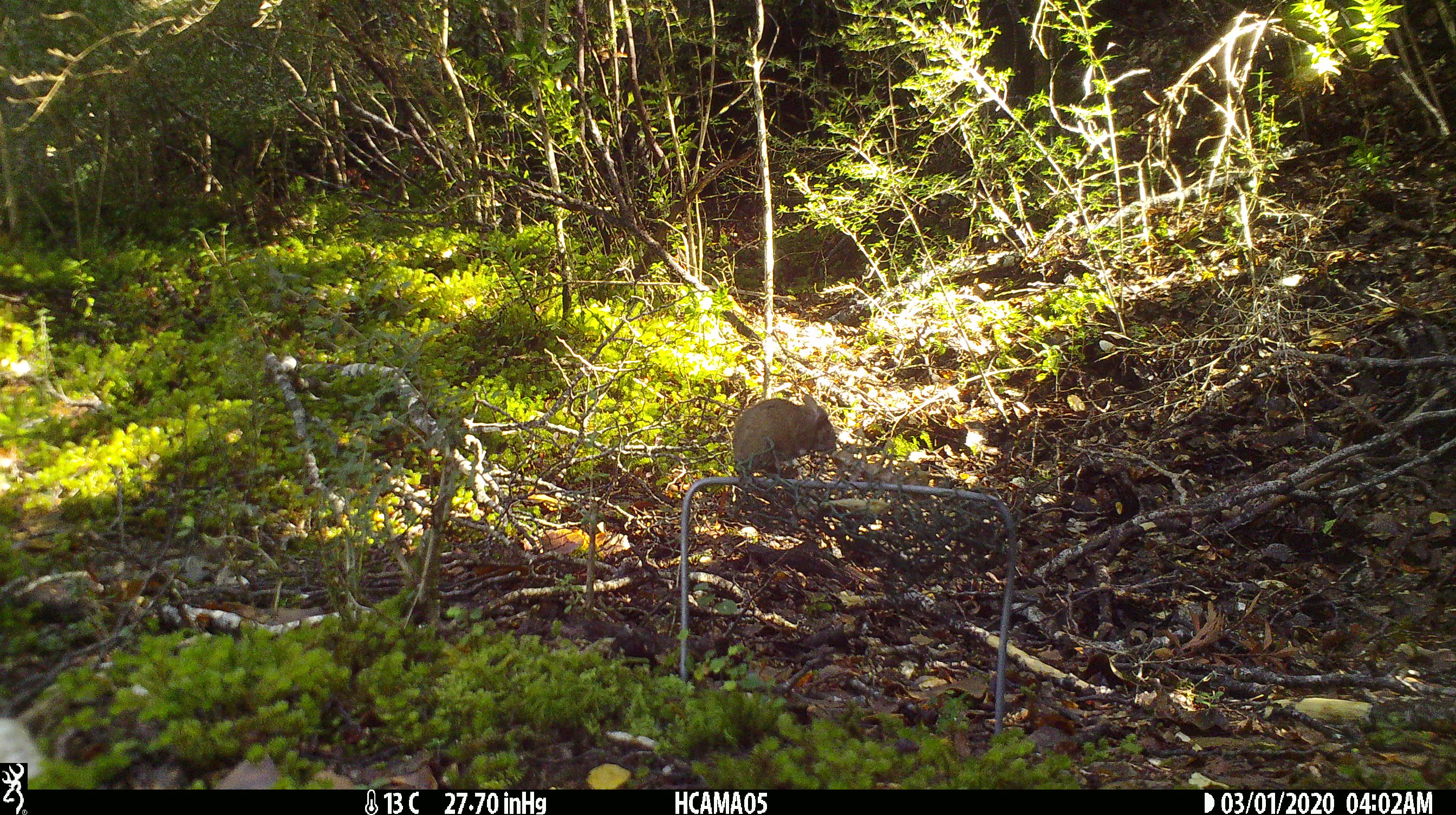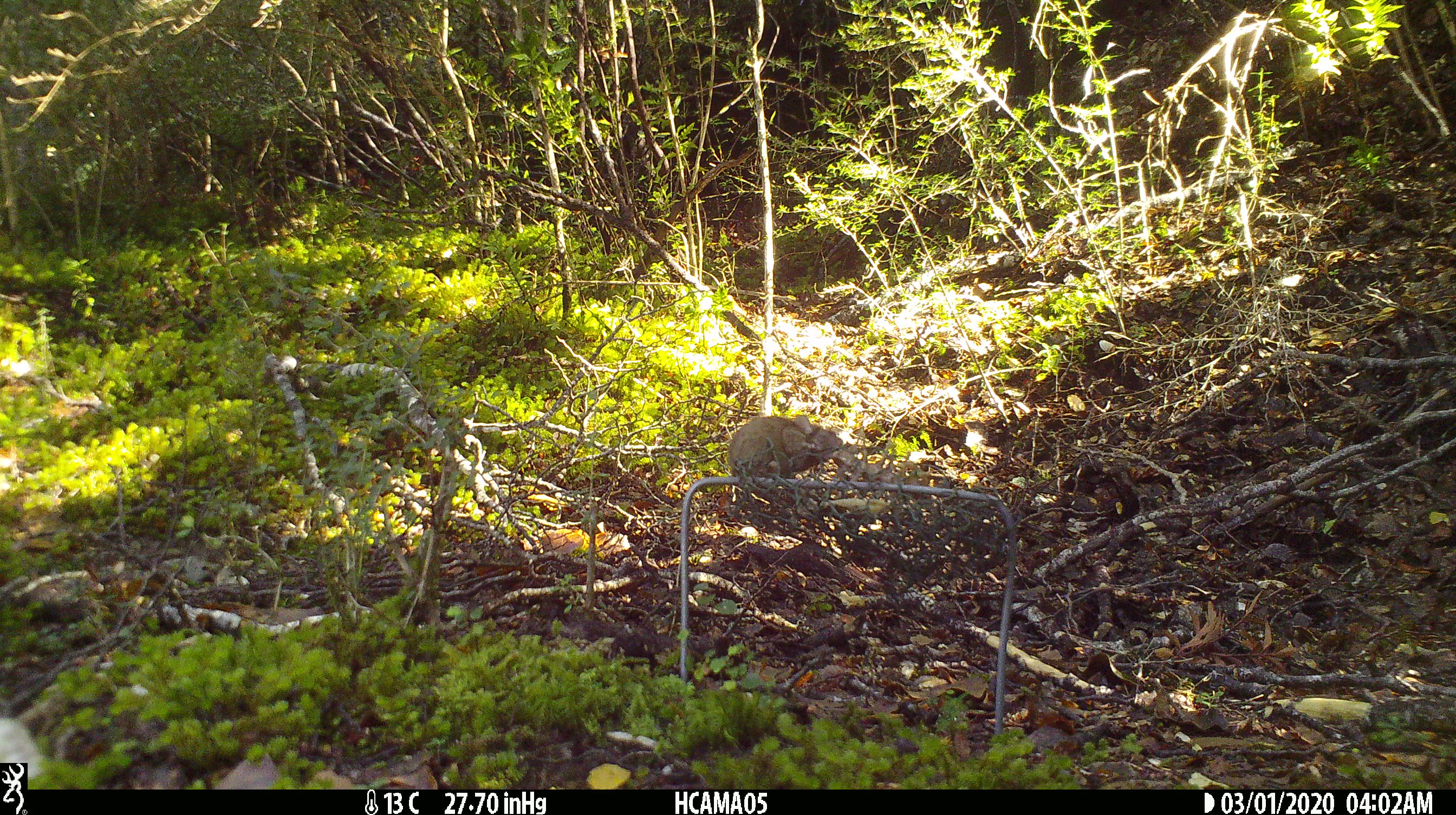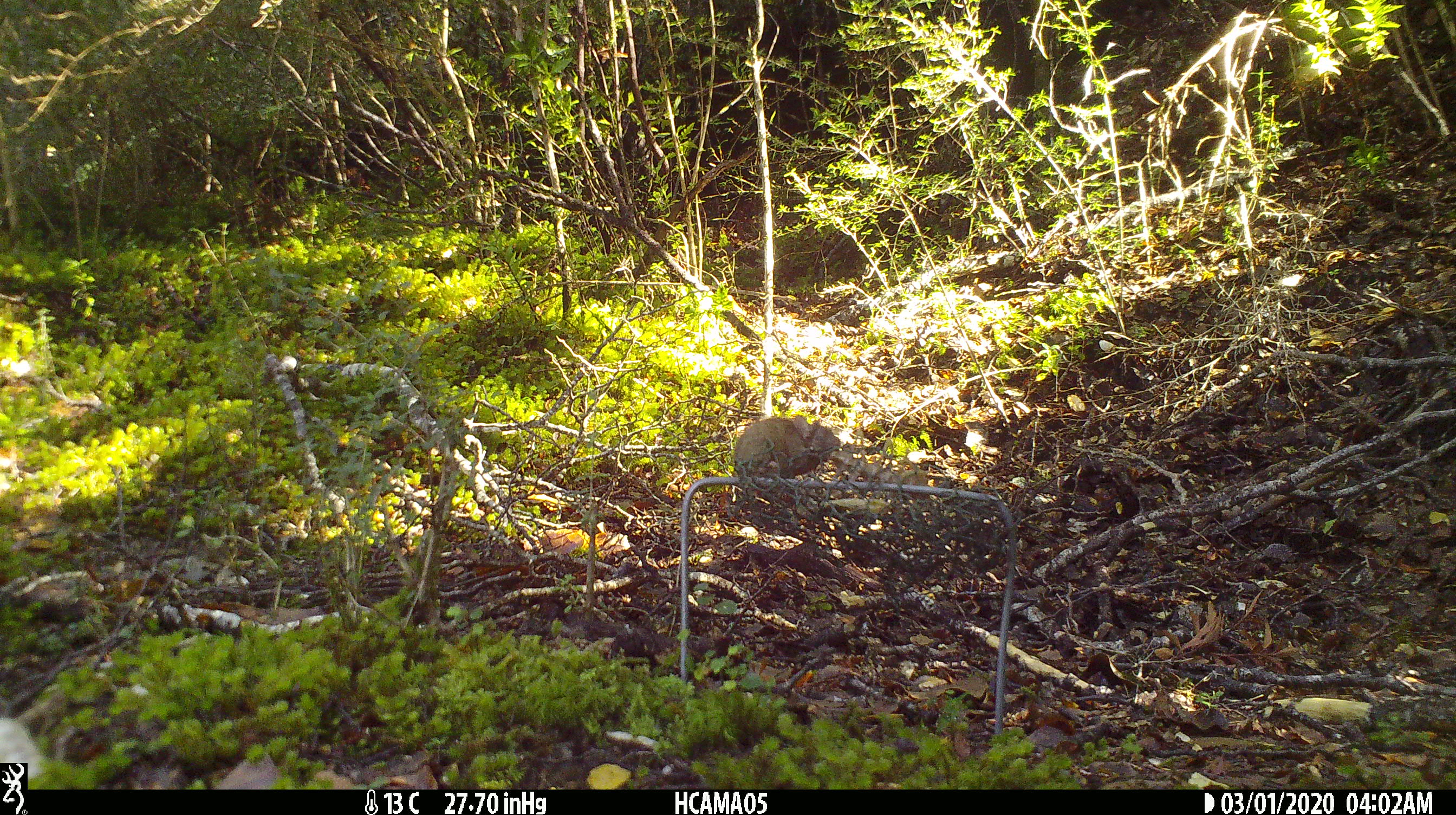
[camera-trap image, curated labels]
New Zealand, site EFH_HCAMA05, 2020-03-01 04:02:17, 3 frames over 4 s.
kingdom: Animalia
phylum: Chordata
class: Mammalia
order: Rodentia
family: Muridae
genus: Mus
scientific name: Mus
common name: mouse